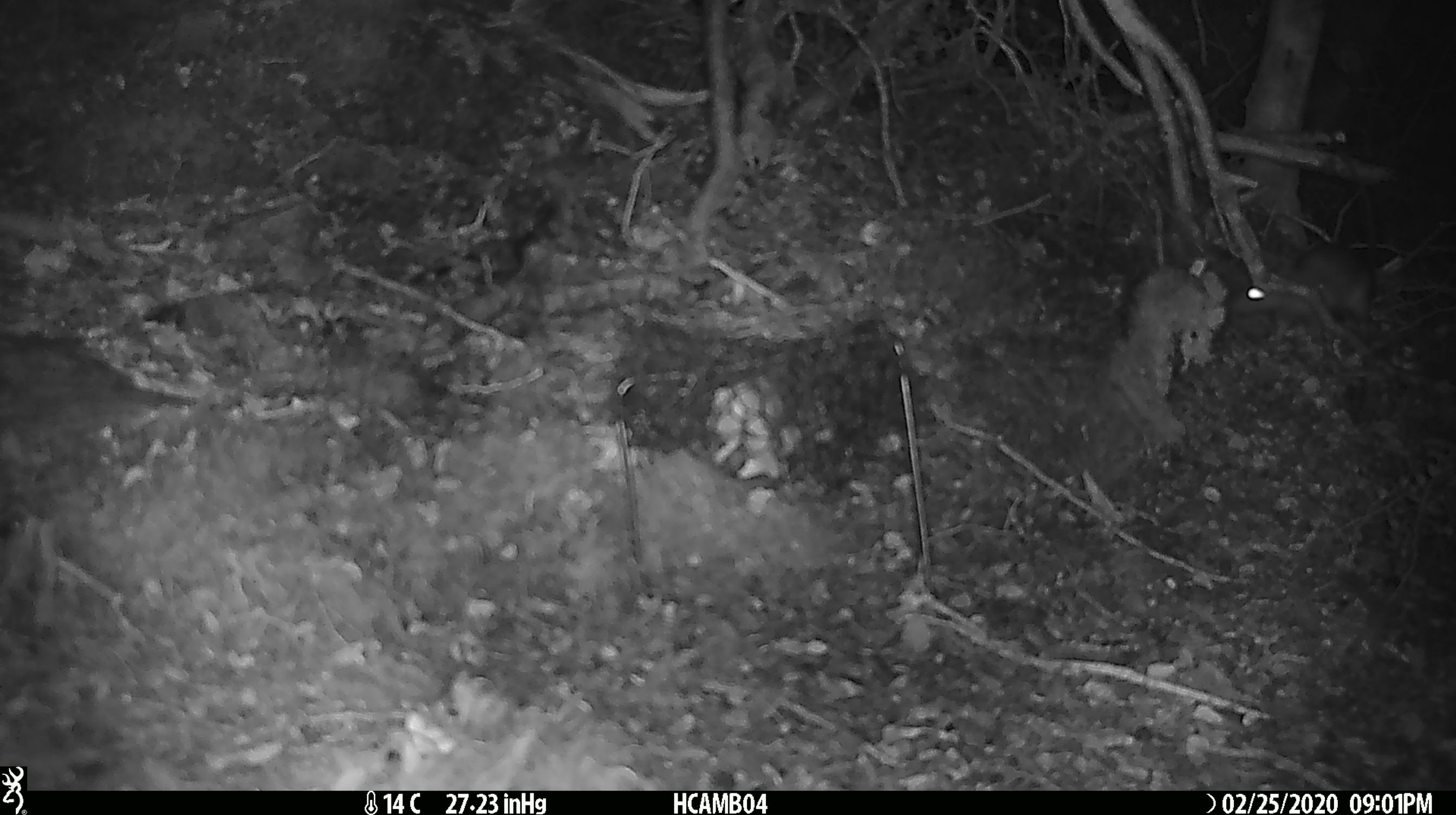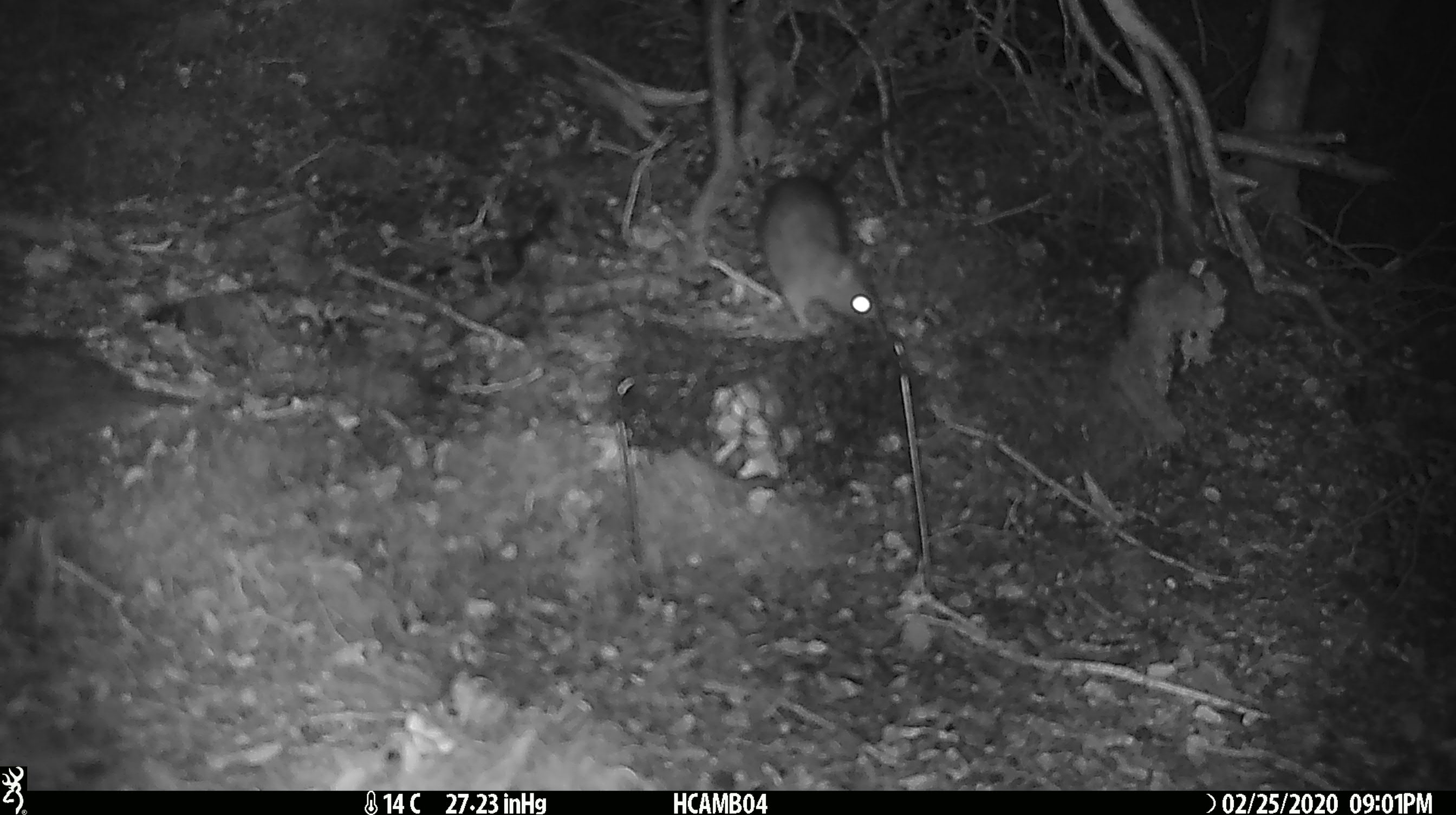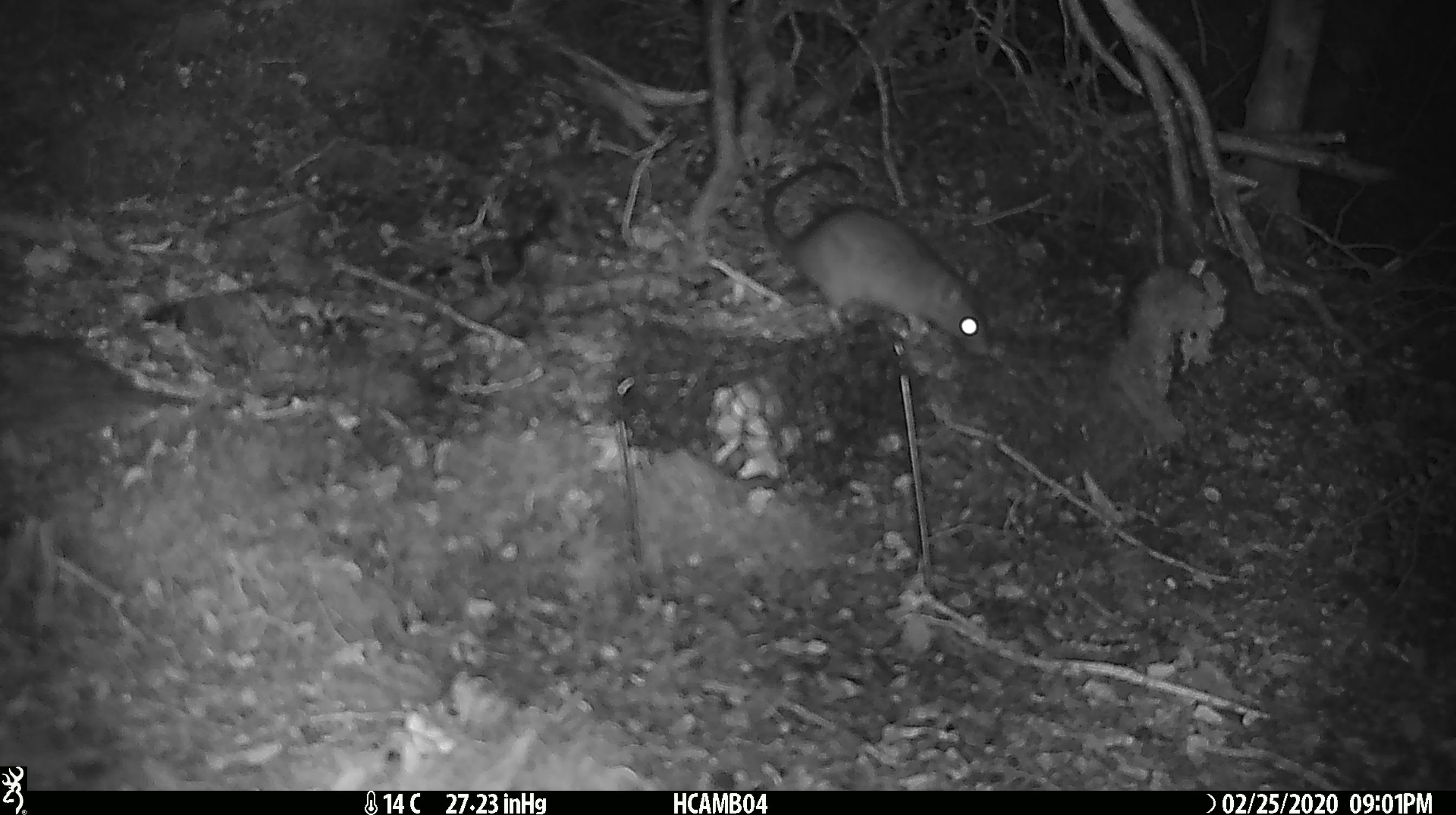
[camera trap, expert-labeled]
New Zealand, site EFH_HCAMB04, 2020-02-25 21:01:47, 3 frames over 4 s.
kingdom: Animalia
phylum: Chordata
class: Mammalia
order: Rodentia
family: Muridae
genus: Mus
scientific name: Mus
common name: mouse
Mouse (Mus).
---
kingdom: Animalia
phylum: Chordata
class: Mammalia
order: Rodentia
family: Muridae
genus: Rattus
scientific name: Rattus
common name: rat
Rat (Rattus).